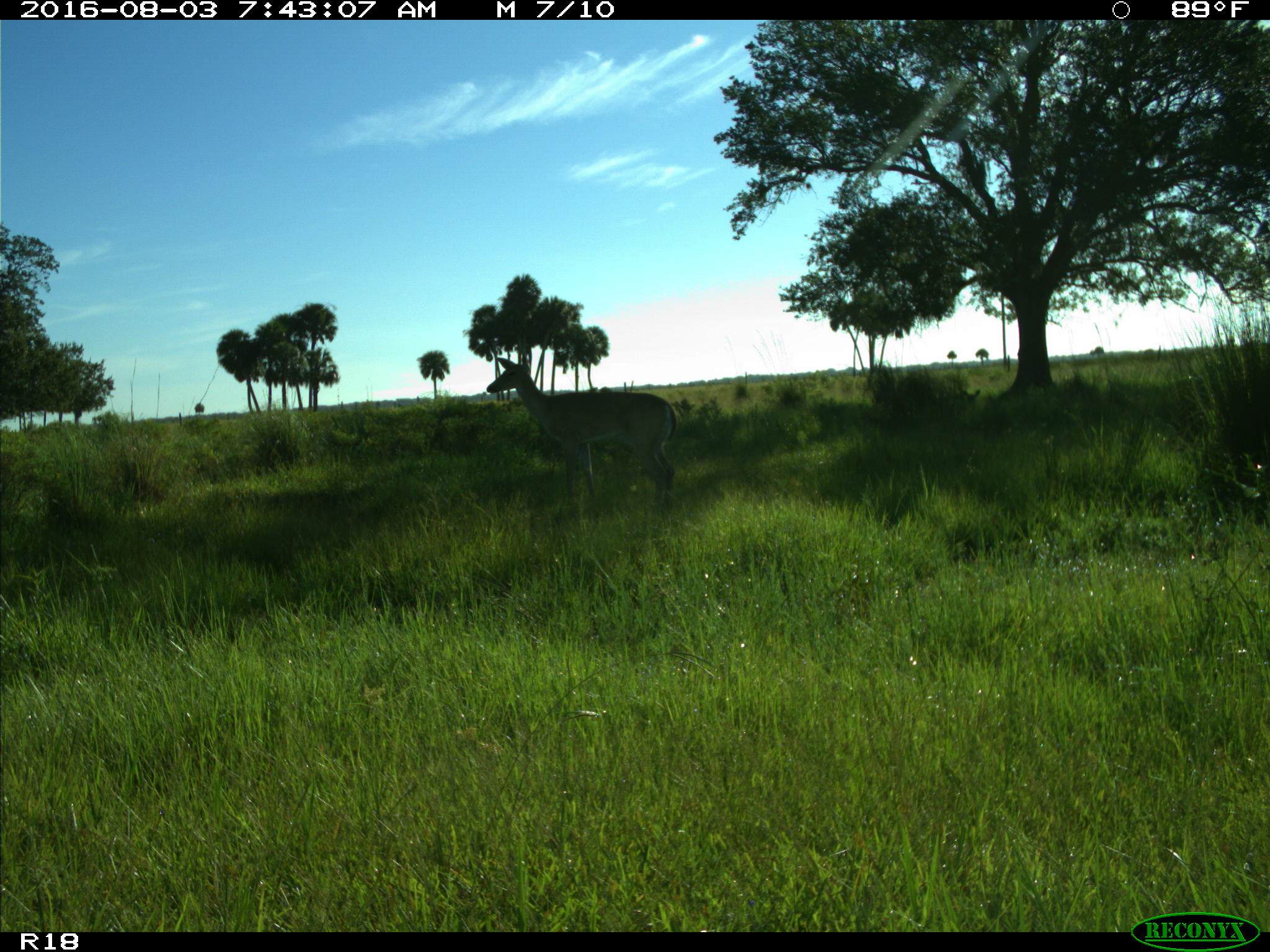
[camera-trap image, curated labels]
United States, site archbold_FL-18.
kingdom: Animalia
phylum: Chordata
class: Mammalia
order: Artiodactyla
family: Cervidae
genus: Odocoileus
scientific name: Odocoileus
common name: deer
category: unidentified deer